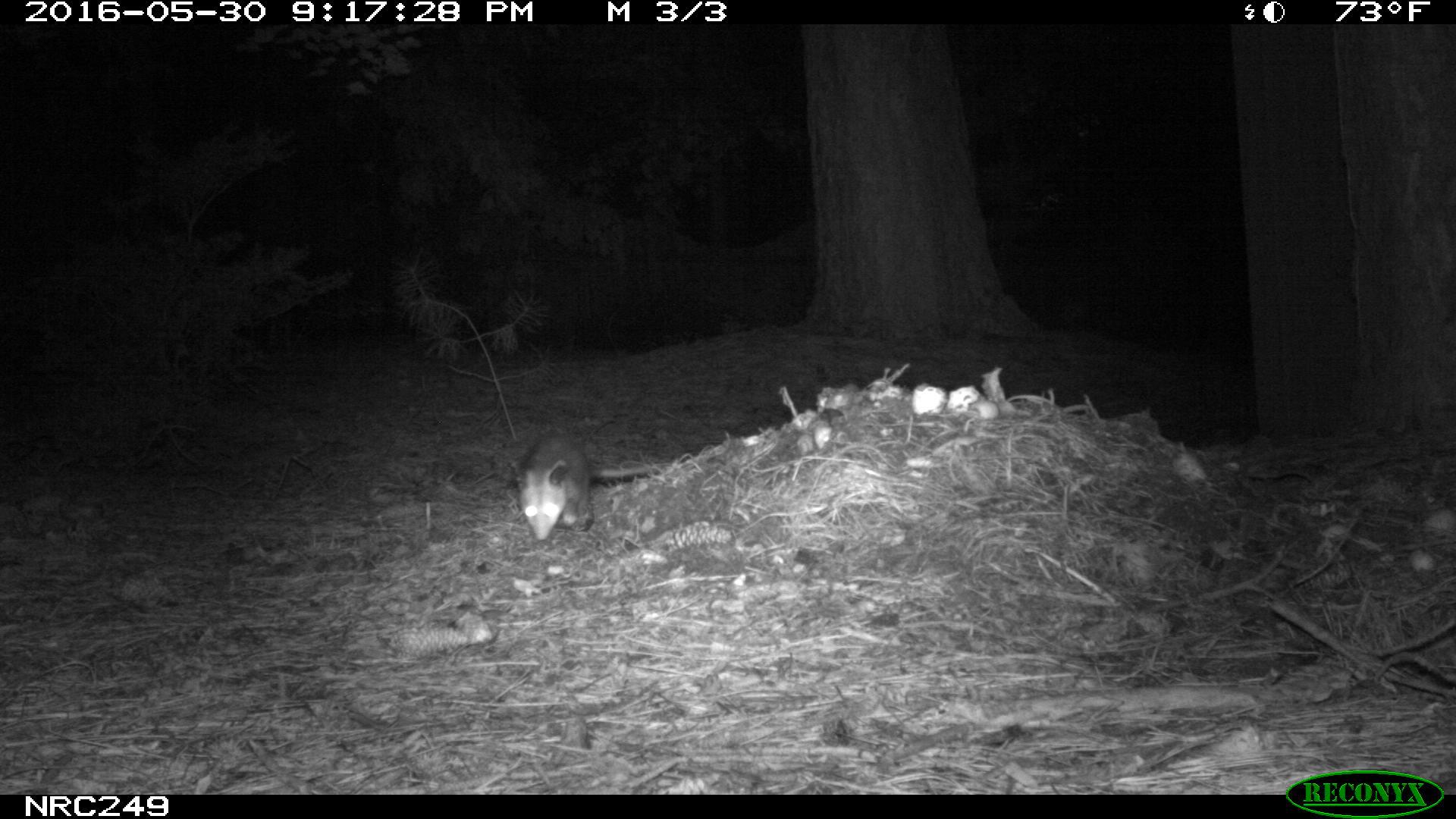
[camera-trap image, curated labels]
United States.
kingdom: Animalia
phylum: Chordata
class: Mammalia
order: Didelphimorphia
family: Didelphidae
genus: Didelphis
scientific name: Didelphis virginiana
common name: virginia opossum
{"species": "Virginia Opossum (Didelphis virginiana)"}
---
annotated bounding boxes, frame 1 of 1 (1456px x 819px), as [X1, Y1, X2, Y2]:
Virginia Opossum: [514, 426, 670, 546]